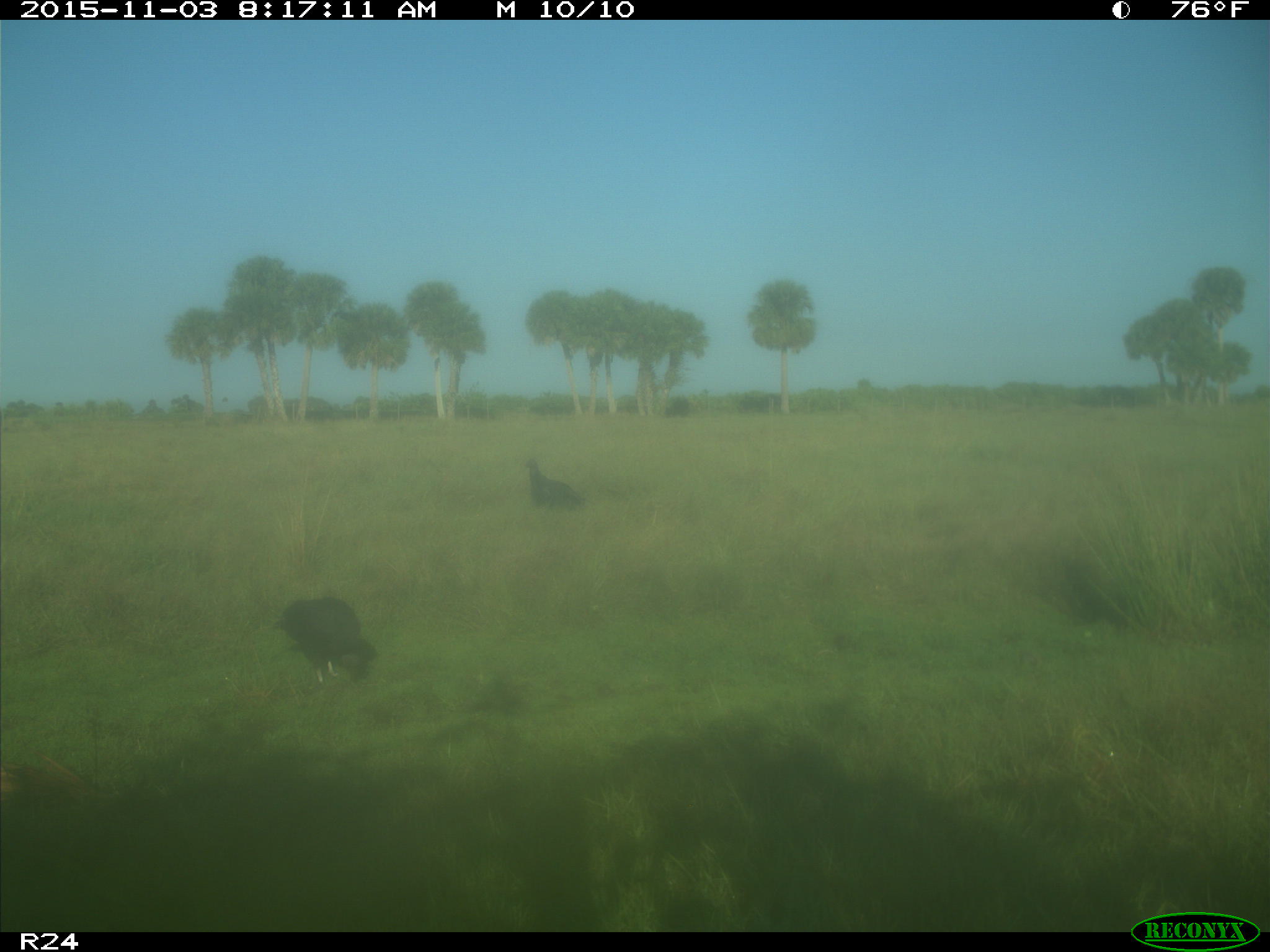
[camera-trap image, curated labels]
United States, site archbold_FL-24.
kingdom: Animalia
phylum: Chordata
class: Aves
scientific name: Aves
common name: birds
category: unidentified bird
Unidentified bird (birds) (Aves).